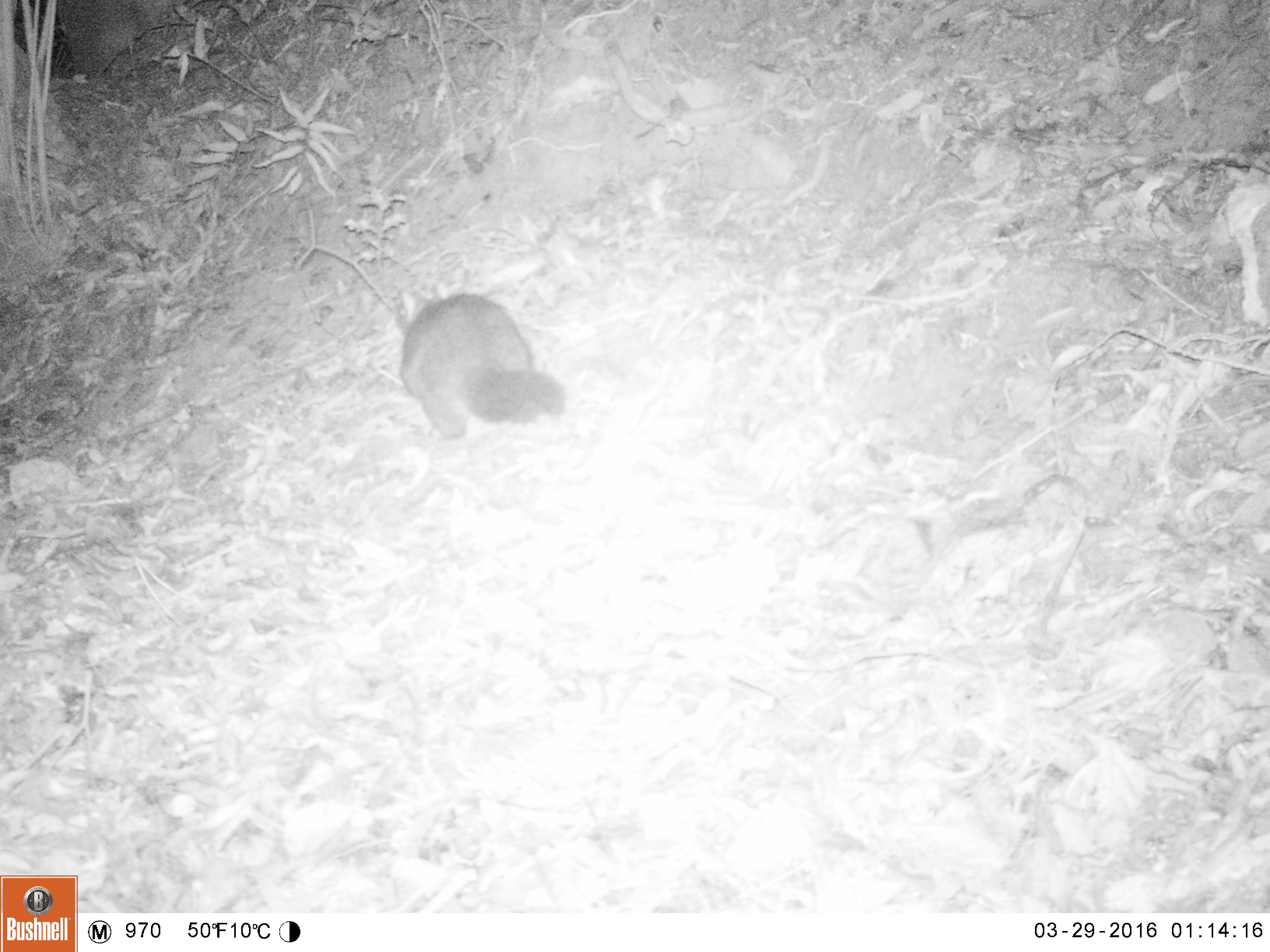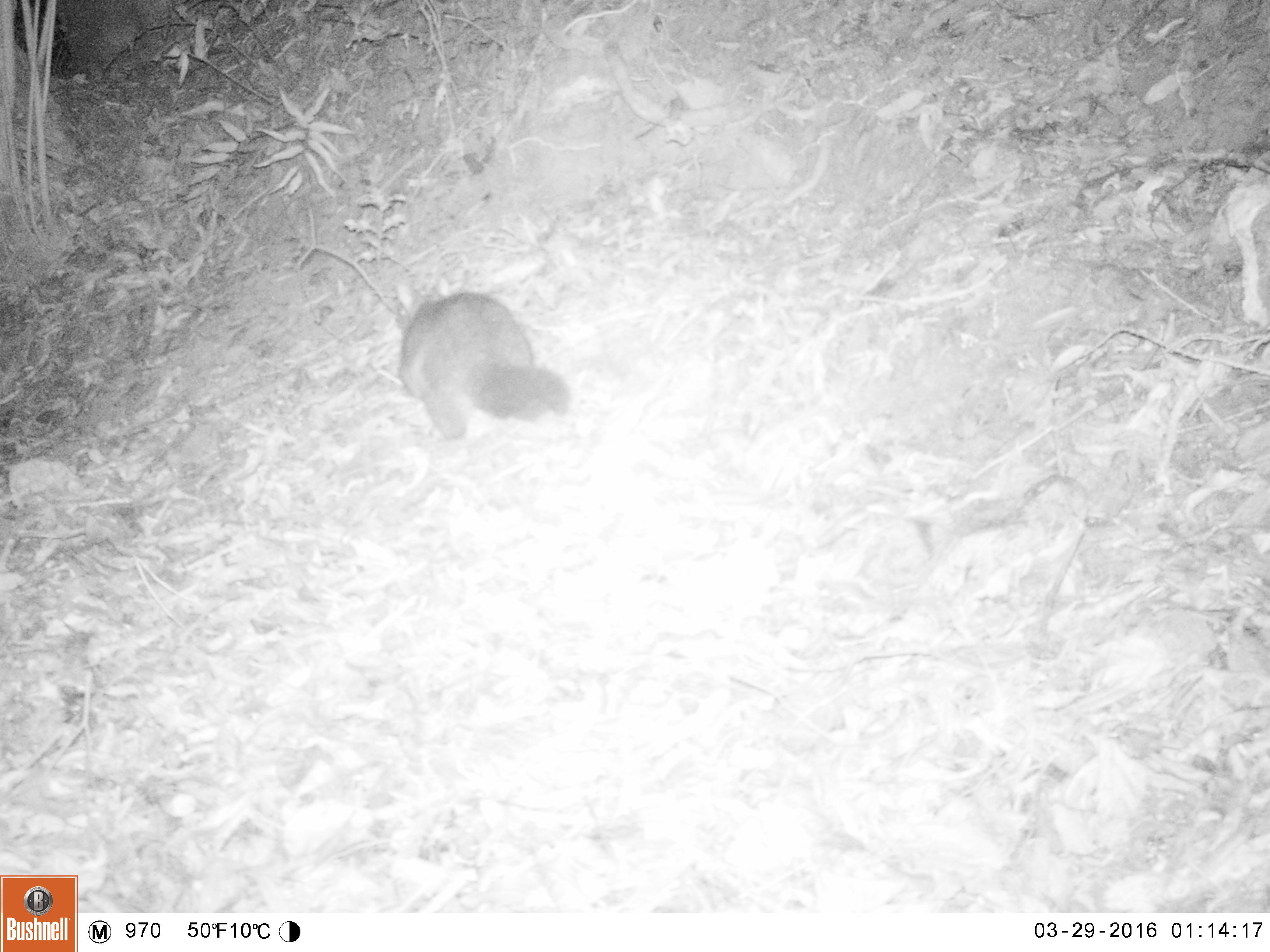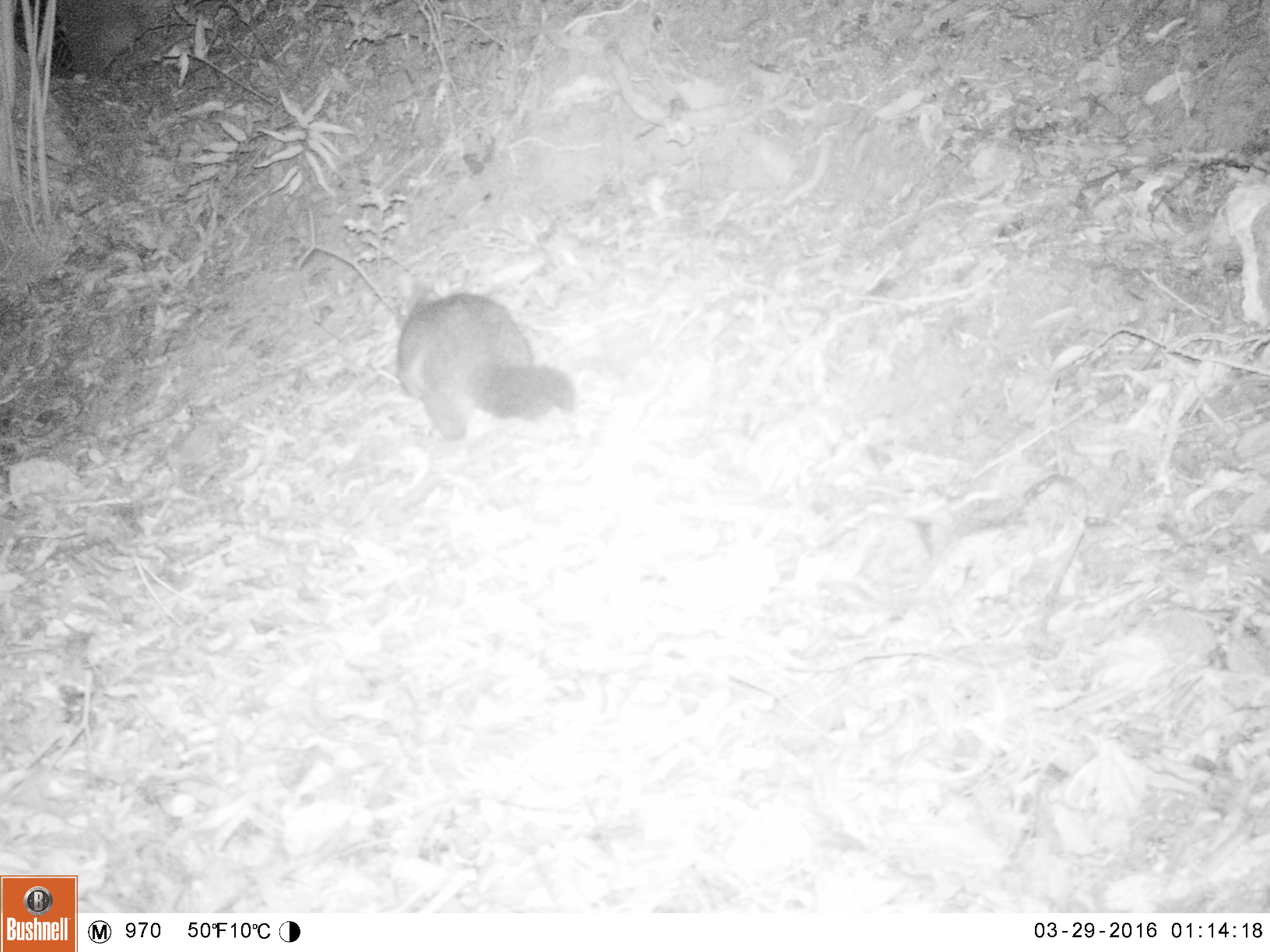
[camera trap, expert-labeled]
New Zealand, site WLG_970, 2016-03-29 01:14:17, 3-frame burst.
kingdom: Animalia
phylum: Chordata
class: Mammalia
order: Diprotodontia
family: Phalangeridae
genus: Trichosurus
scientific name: Trichosurus vulpecula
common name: common brushtail possum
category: possum